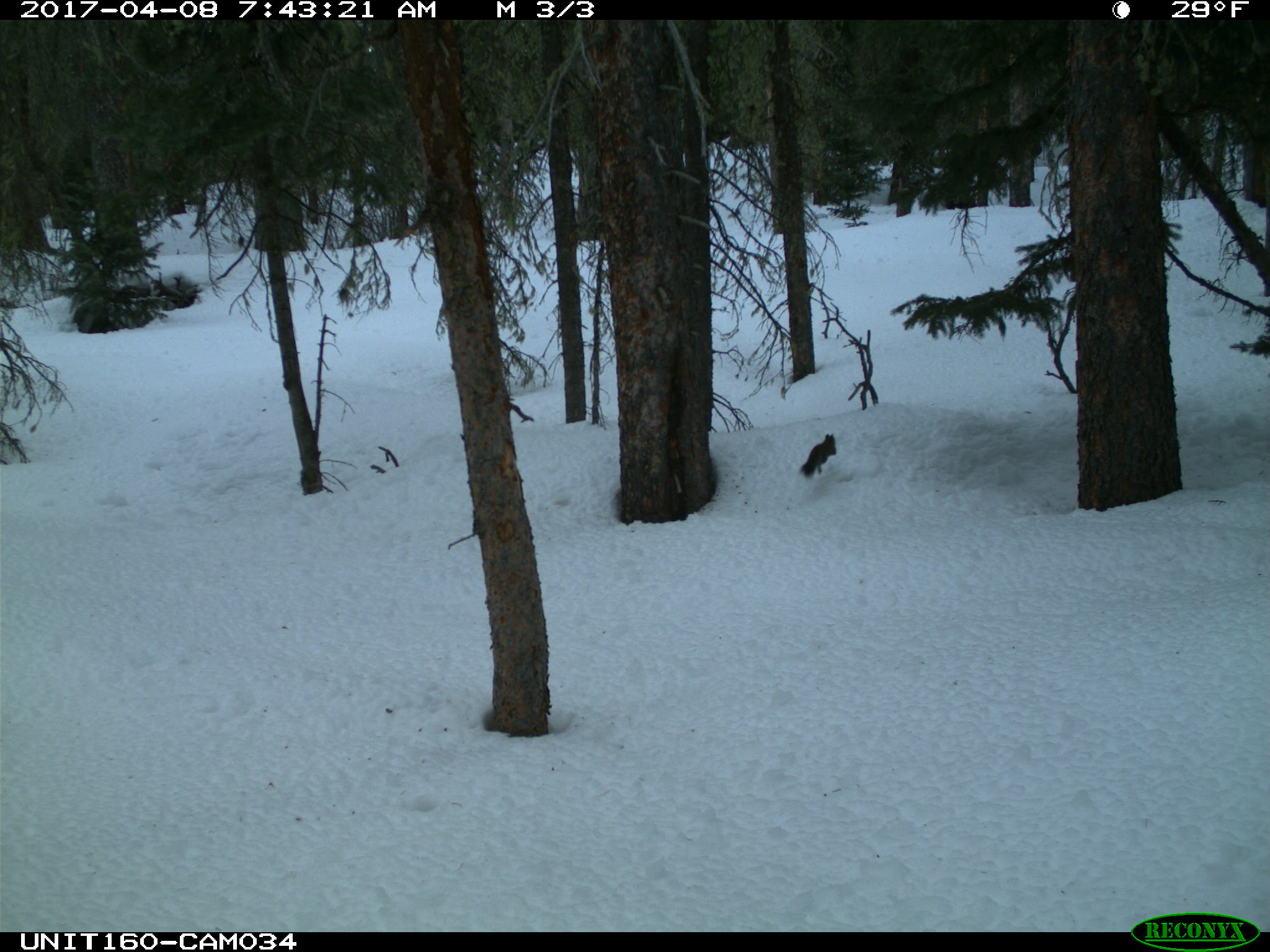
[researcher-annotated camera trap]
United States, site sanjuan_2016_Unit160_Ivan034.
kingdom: Animalia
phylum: Chordata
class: Mammalia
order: Rodentia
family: Sciuridae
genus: Tamiasciurus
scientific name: Tamiasciurus hudsonicus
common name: american red squirrel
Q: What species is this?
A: Tamiasciurus hudsonicus (american red squirrel).